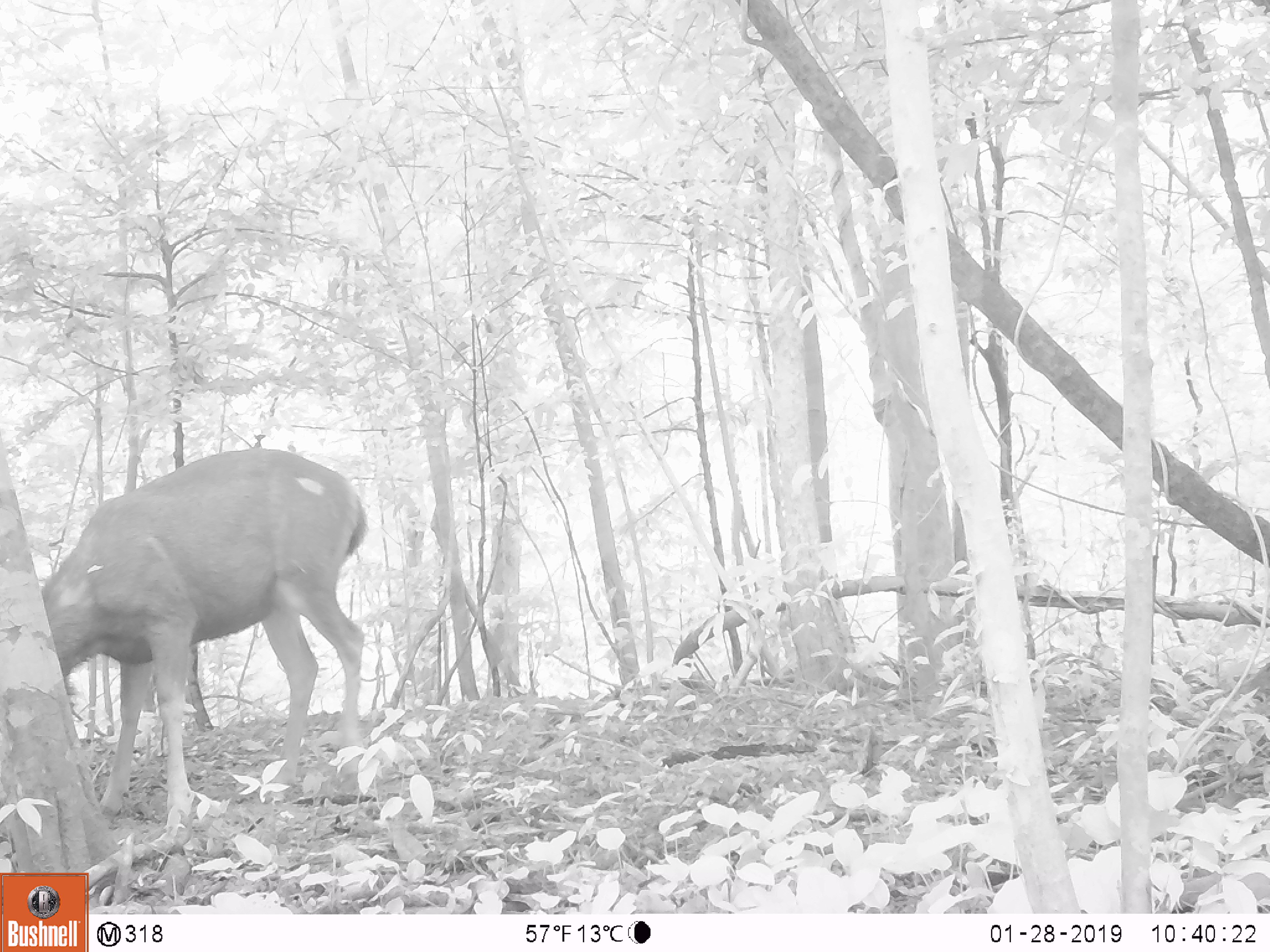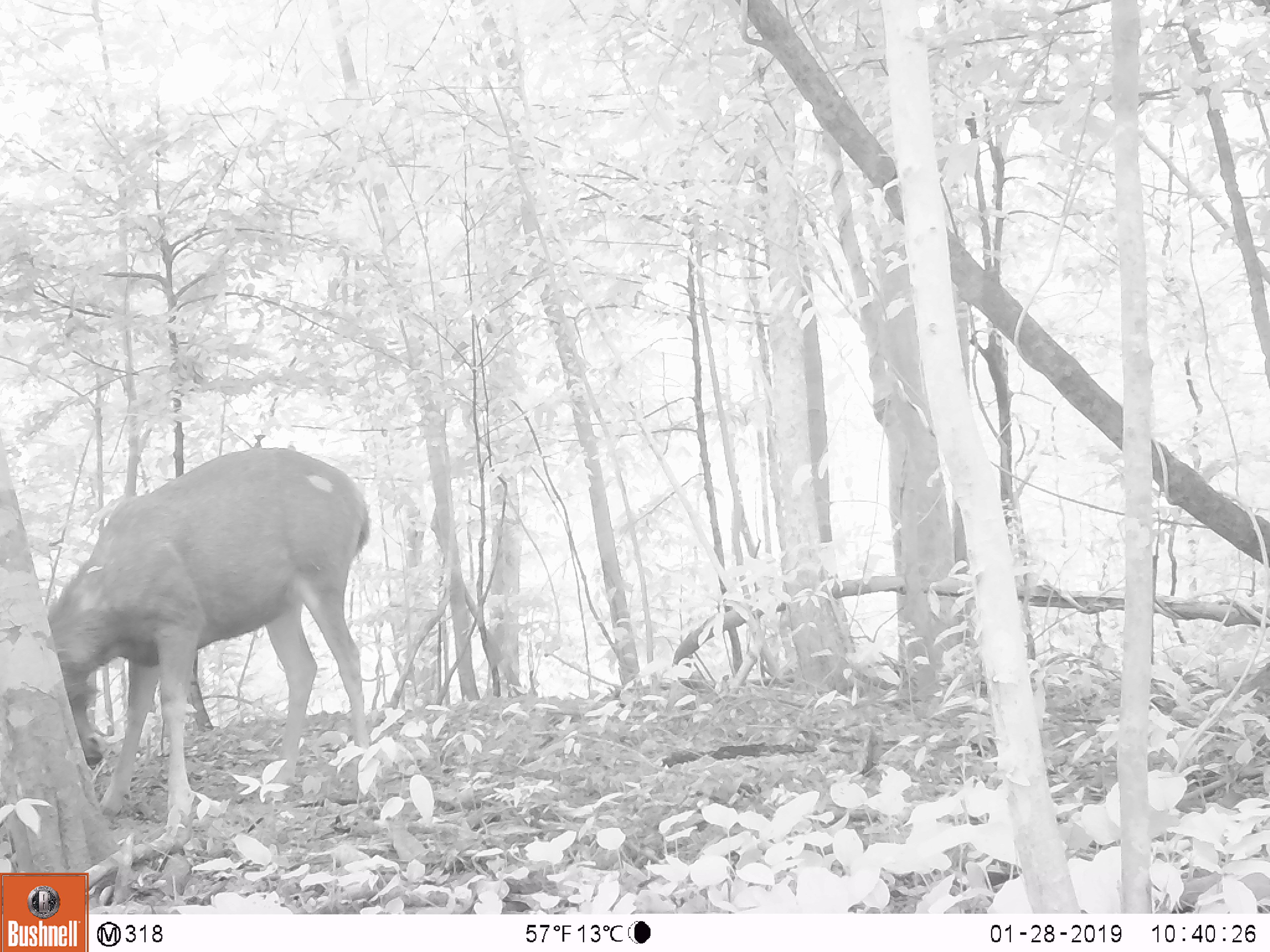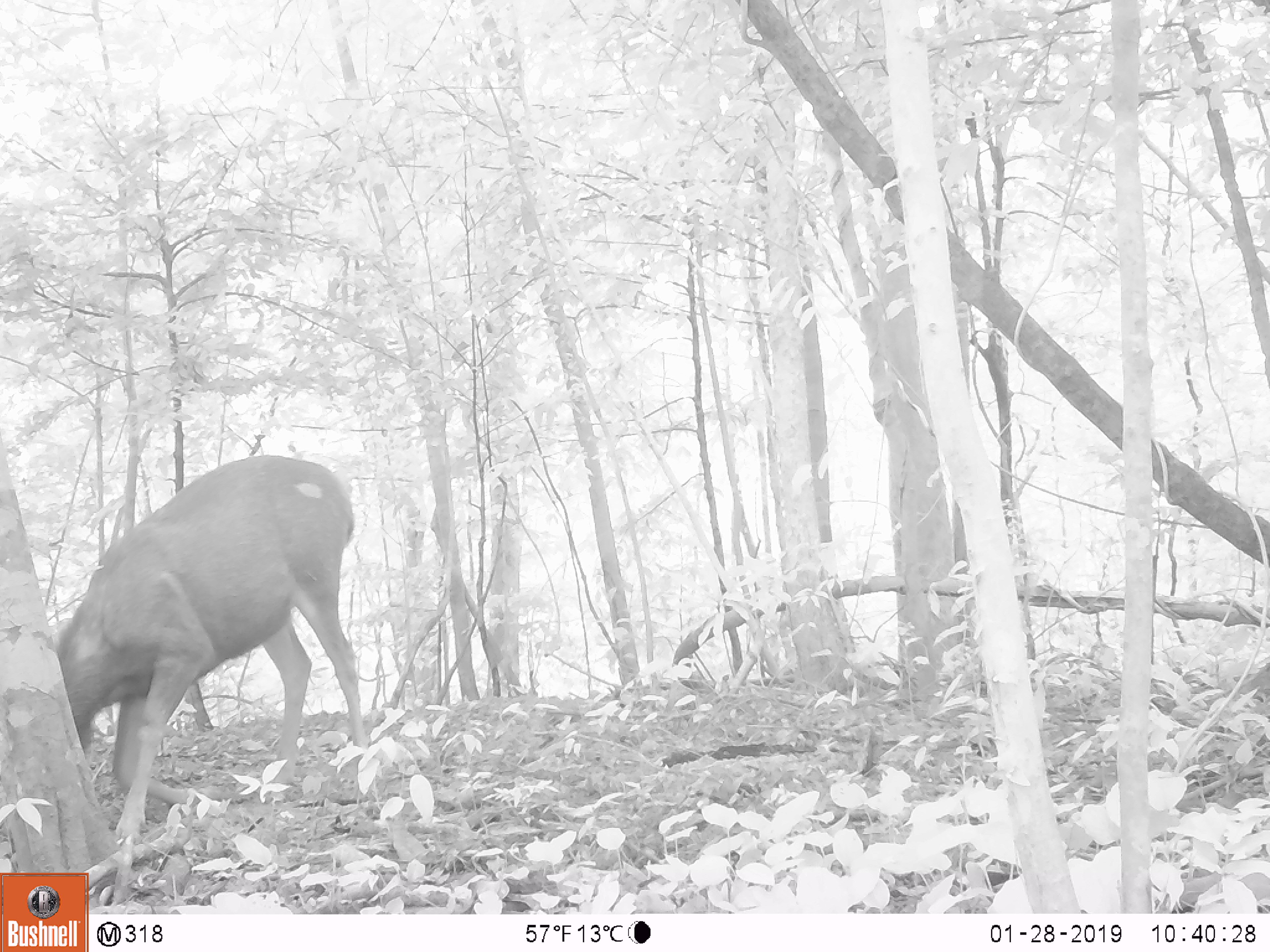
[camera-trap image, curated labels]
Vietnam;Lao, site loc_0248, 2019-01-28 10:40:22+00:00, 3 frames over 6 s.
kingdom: Animalia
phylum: Chordata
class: Mammalia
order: Artiodactyla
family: Cervidae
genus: Rusa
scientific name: Rusa unicolor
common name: sambar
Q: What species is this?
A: Sambar (Rusa unicolor).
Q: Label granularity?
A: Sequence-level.